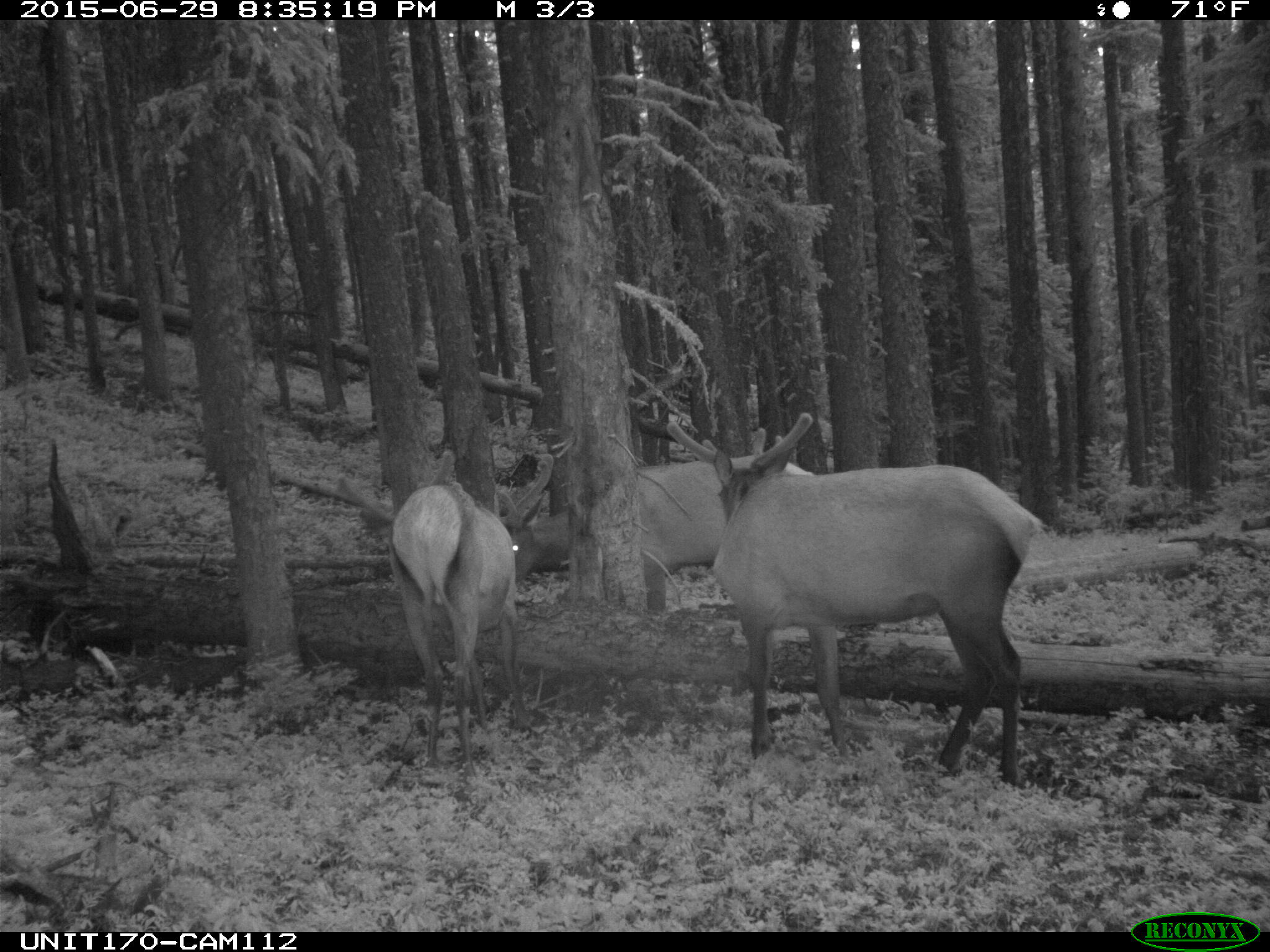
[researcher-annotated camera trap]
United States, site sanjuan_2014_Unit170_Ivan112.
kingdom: Animalia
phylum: Chordata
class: Mammalia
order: Artiodactyla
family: Cervidae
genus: Cervus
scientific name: Cervus elaphus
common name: red deer